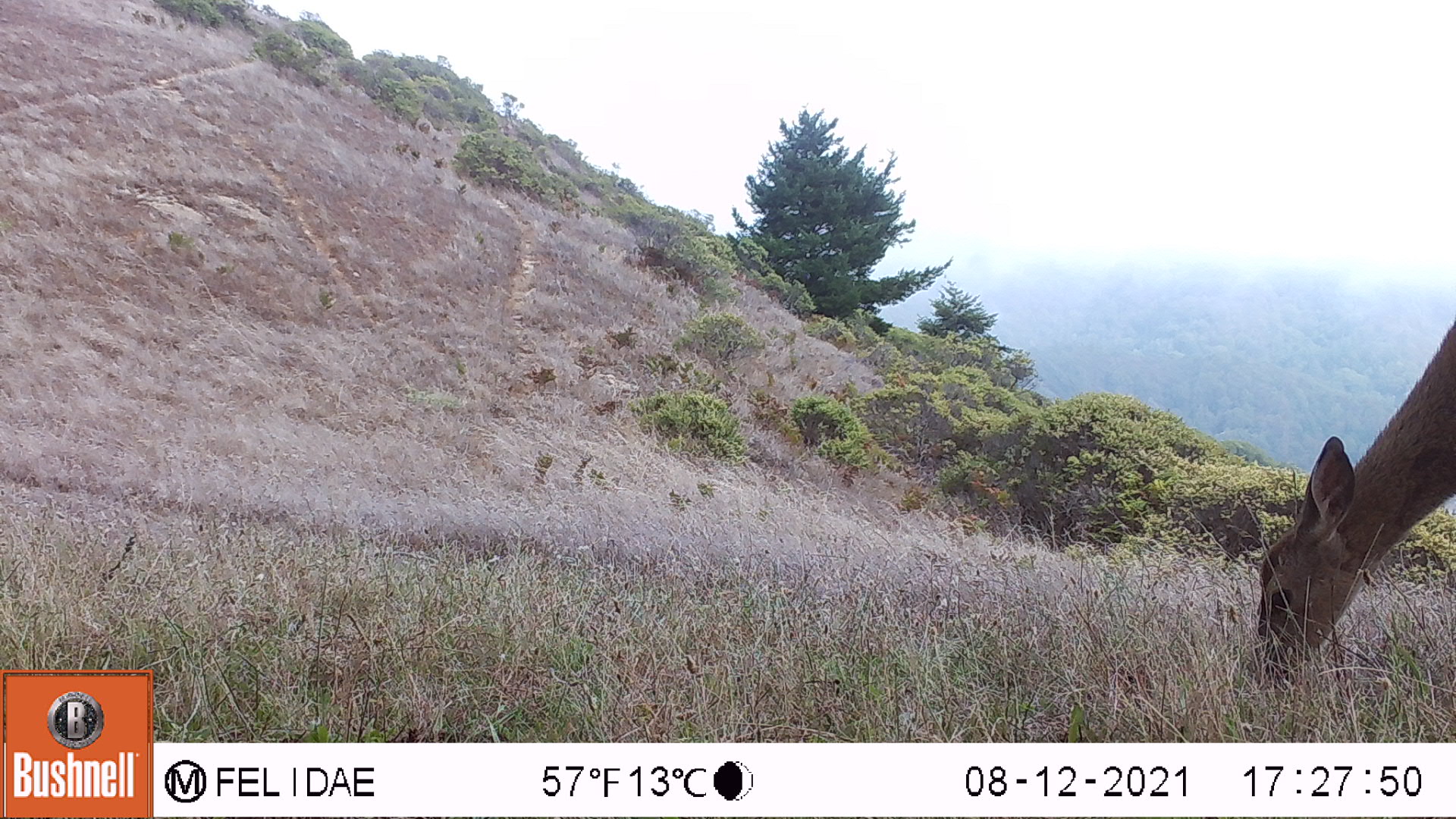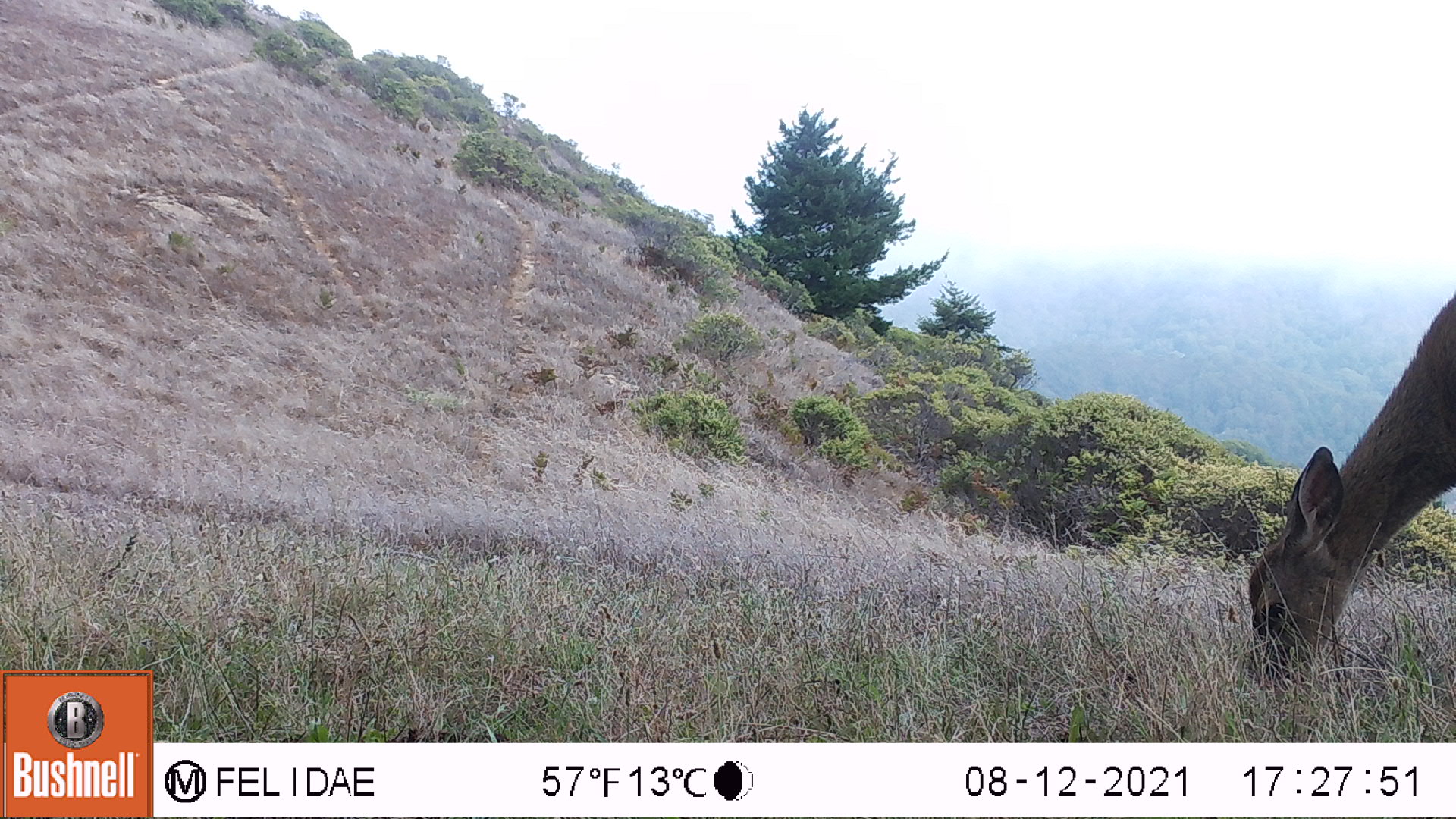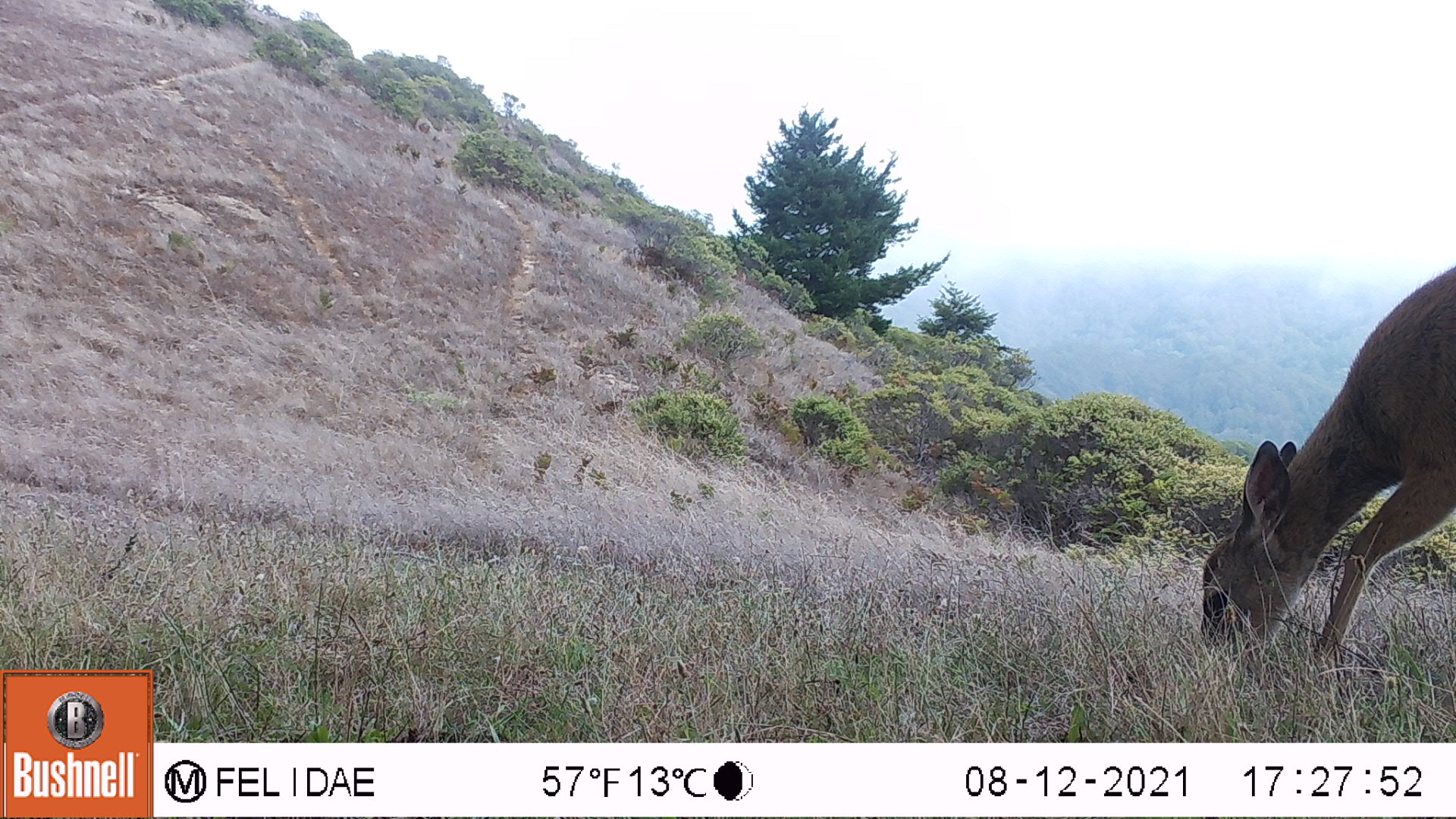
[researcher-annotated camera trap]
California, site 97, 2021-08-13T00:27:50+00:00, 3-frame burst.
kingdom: Animalia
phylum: Chordata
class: Mammalia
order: Artiodactyla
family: Cervidae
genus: Odocoileus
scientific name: Odocoileus hemionus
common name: mule deer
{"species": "mule deer (Odocoileus hemionus)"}